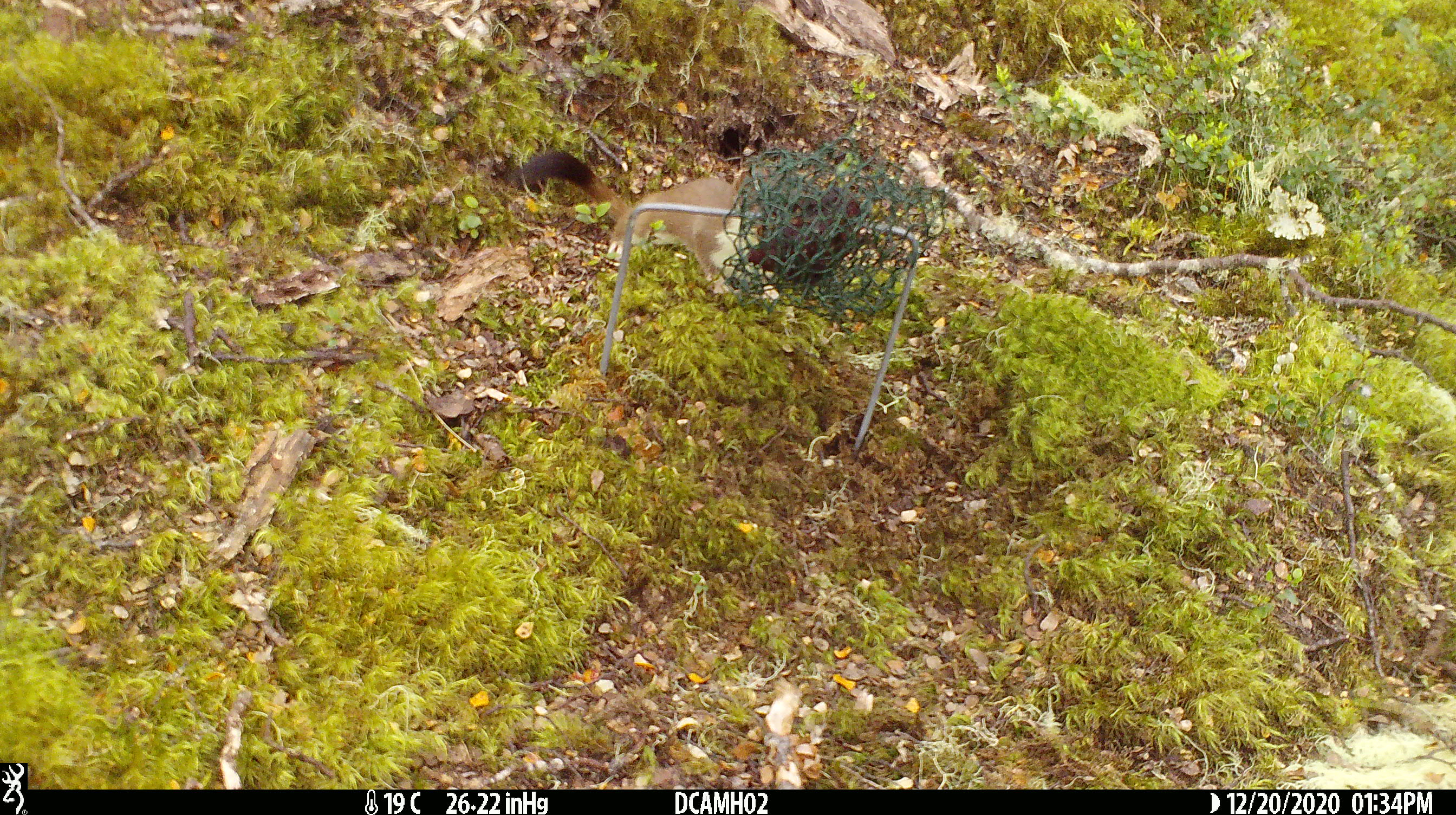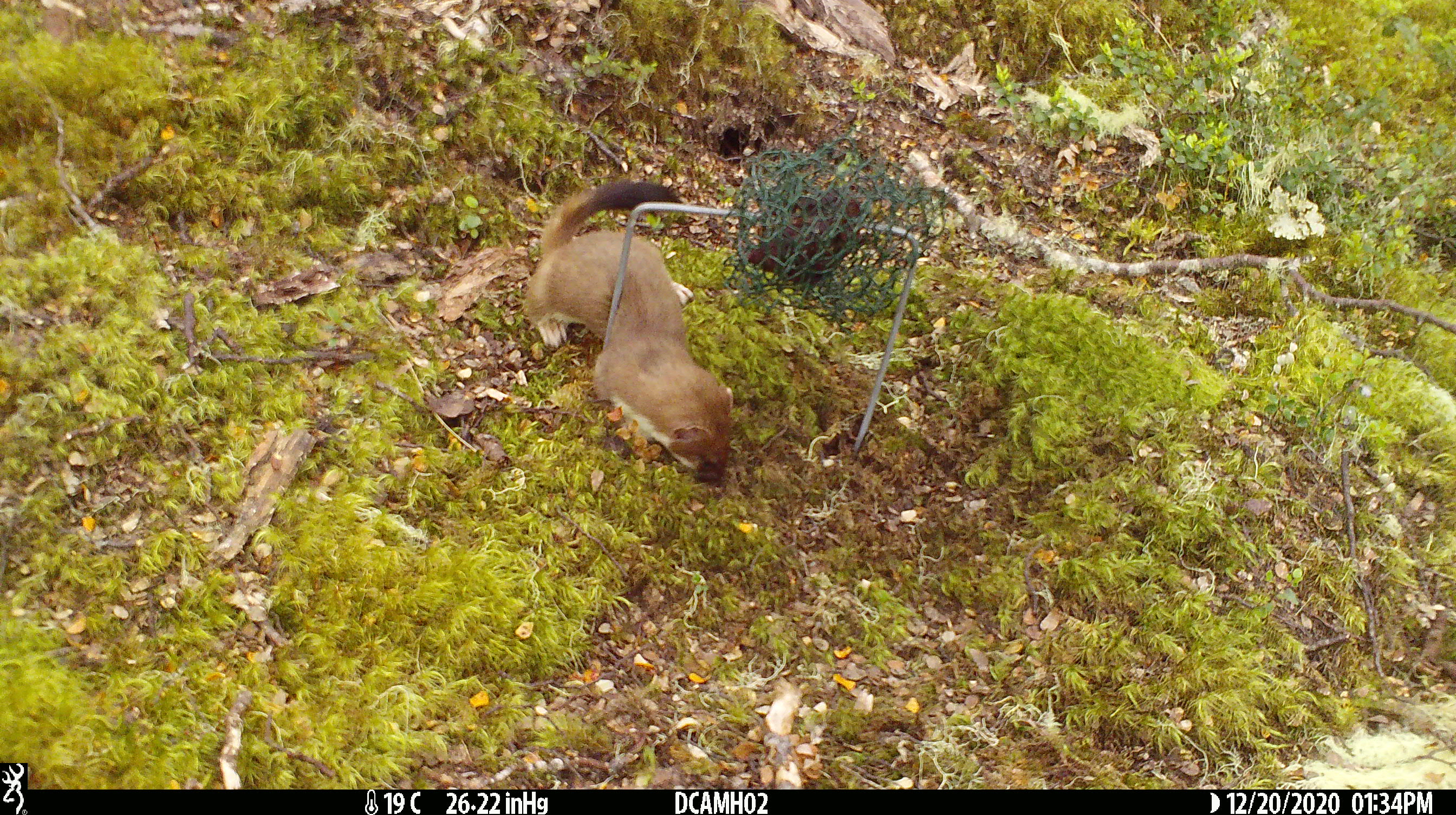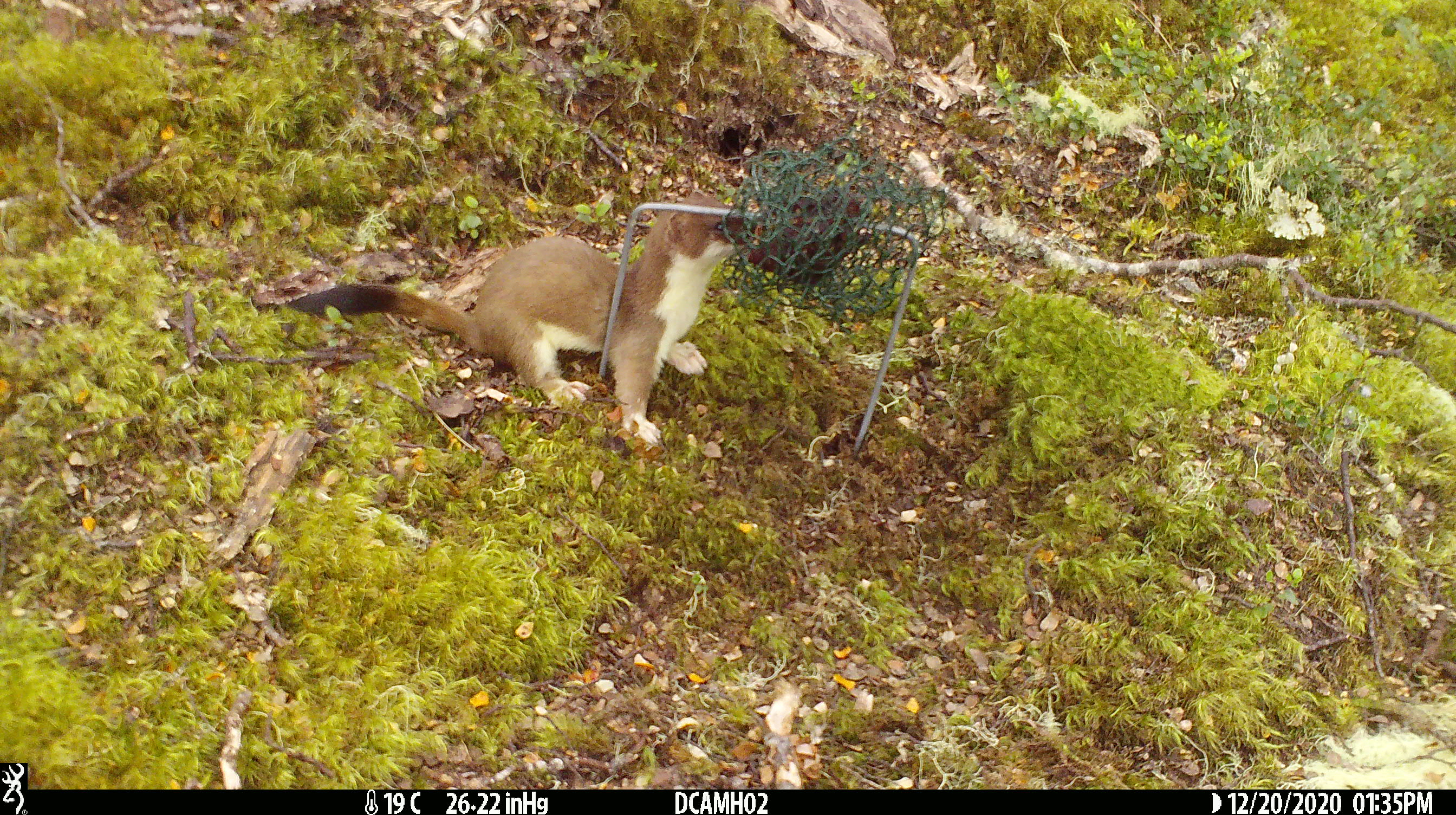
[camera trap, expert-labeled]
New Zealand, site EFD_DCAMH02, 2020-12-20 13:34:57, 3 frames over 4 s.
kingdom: Animalia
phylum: Chordata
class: Mammalia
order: Carnivora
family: Mustelidae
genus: Mustela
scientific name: Mustela erminea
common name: stoat